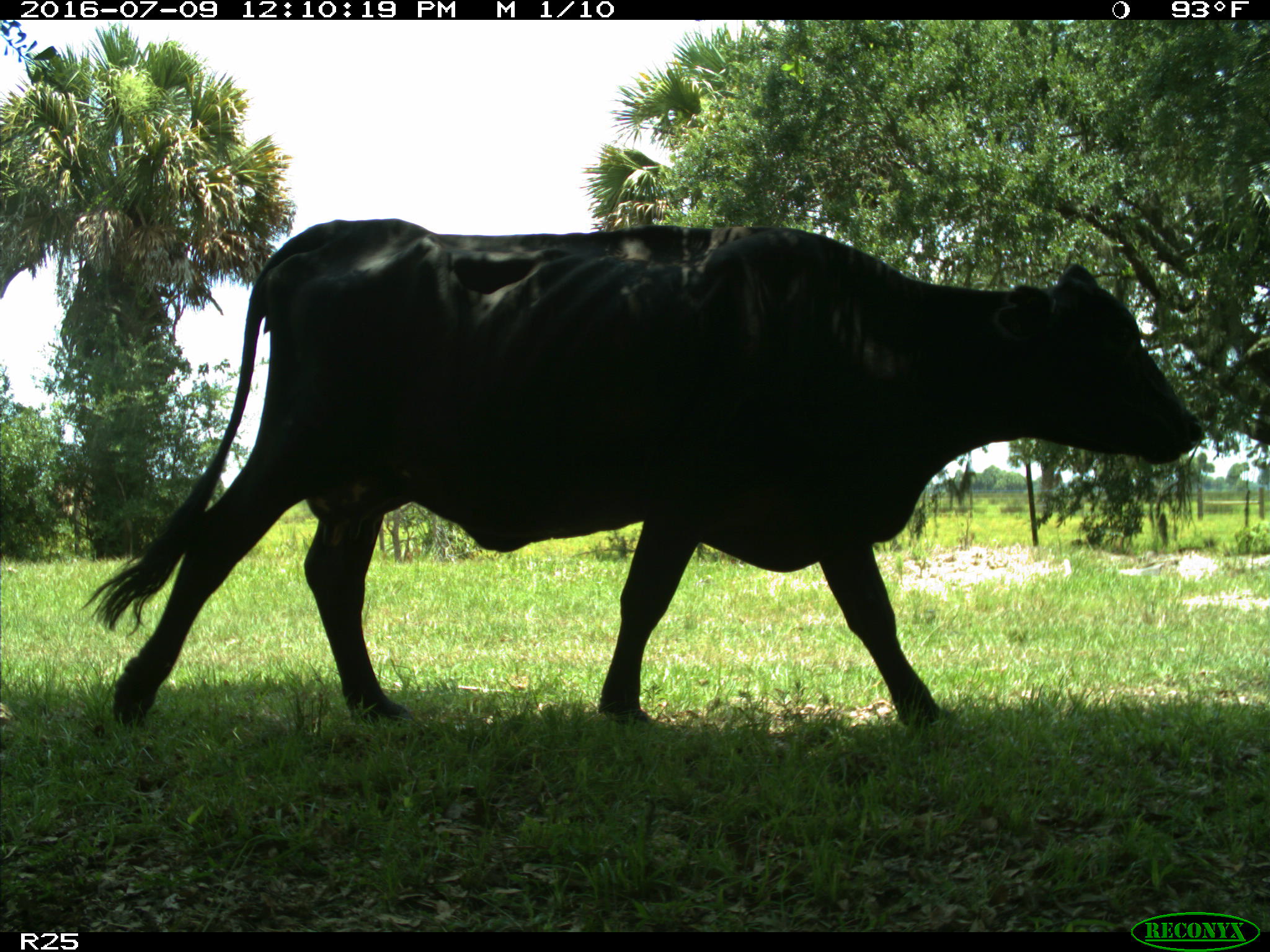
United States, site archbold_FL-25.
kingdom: Animalia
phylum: Chordata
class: Mammalia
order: Artiodactyla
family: Bovidae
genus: Bos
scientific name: Bos taurus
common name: domestic cow